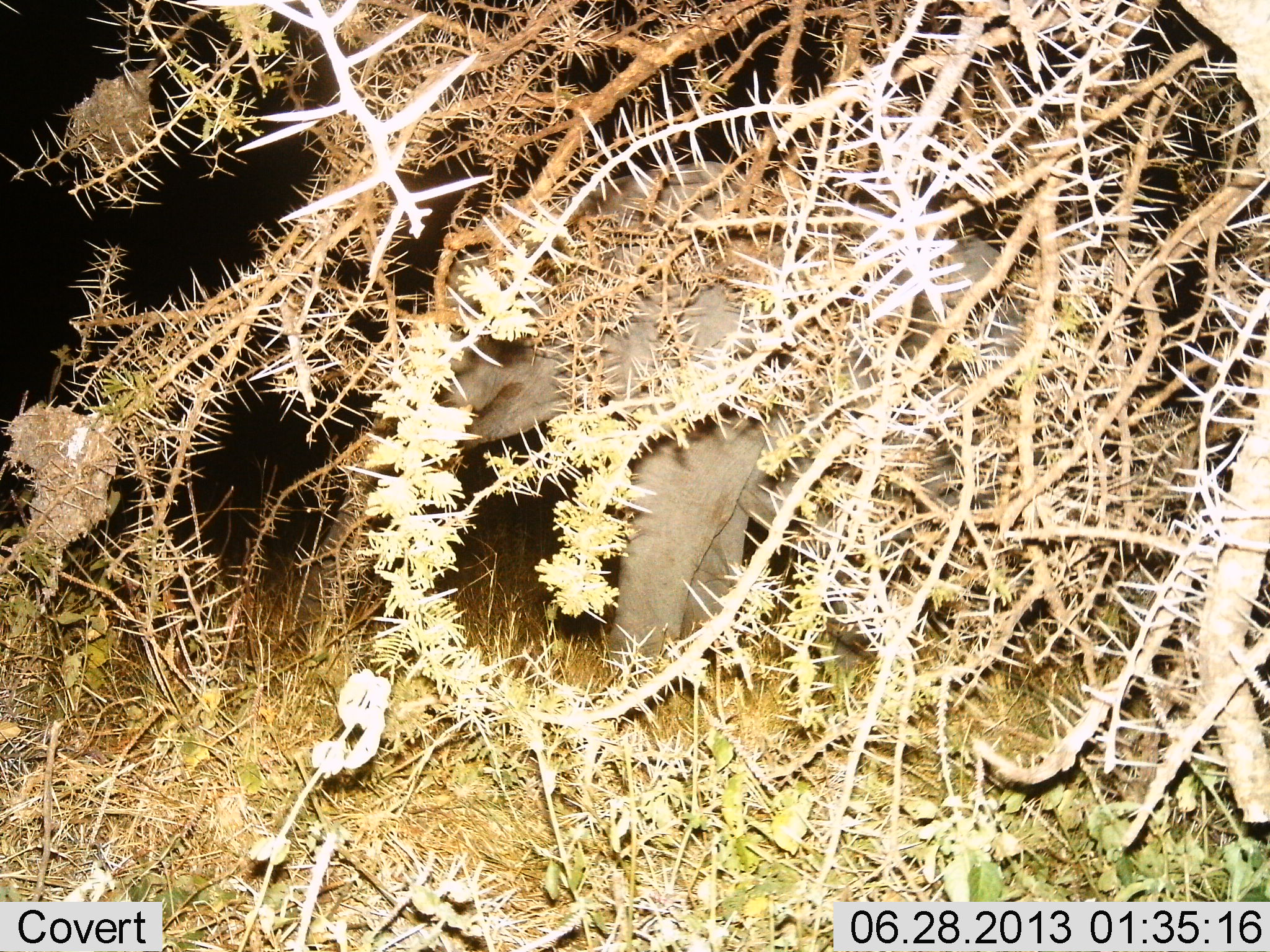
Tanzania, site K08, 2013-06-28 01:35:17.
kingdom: Animalia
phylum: Chordata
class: Mammalia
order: Proboscidea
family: Elephantidae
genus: Loxodonta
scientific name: Loxodonta africana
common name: african bush elephant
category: elephant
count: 1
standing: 83%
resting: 0%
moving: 14%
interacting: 0%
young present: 17%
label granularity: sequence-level